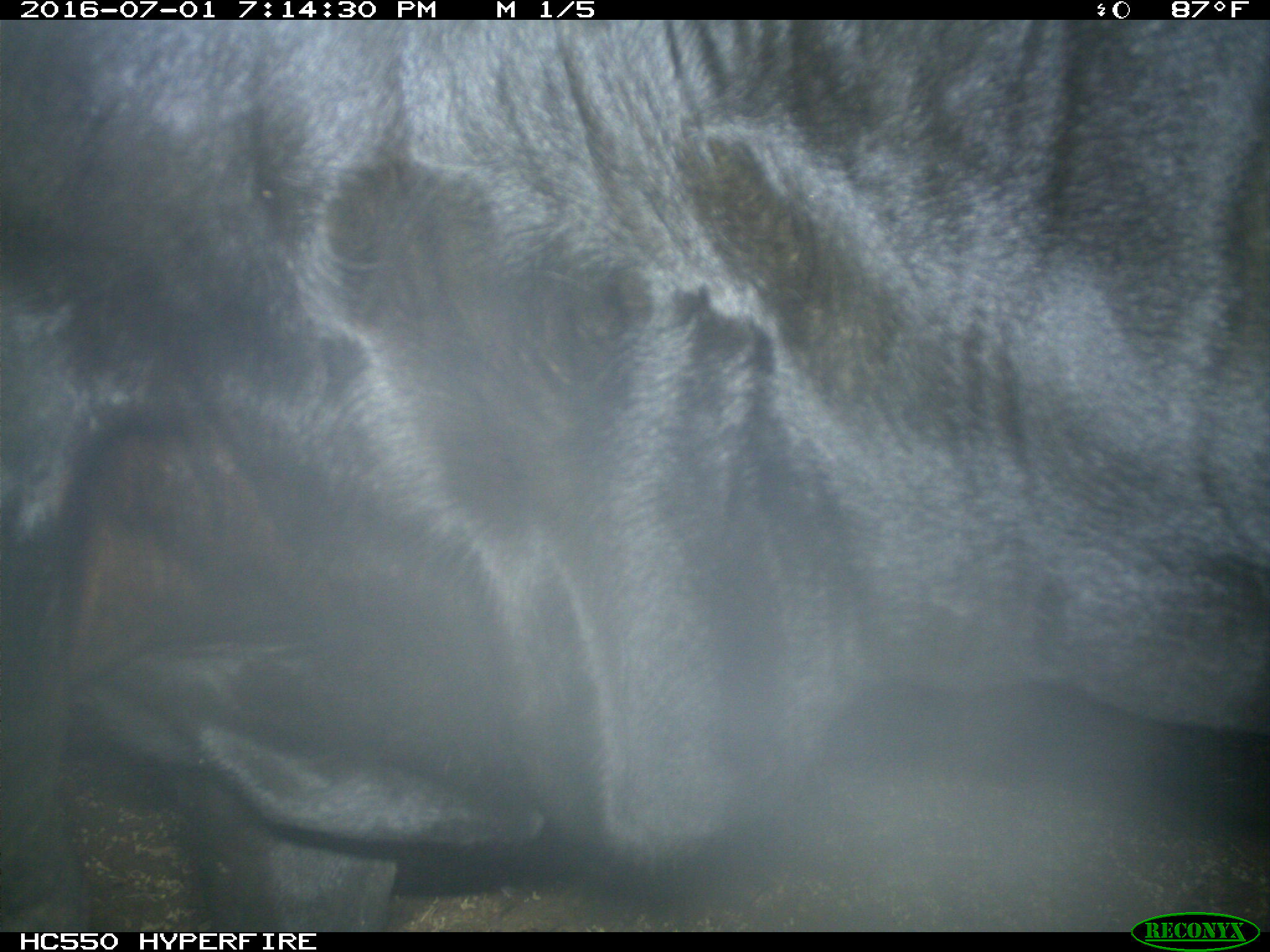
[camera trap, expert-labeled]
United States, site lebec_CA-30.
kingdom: Animalia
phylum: Chordata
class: Mammalia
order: Artiodactyla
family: Bovidae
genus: Bos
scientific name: Bos taurus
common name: domestic cow